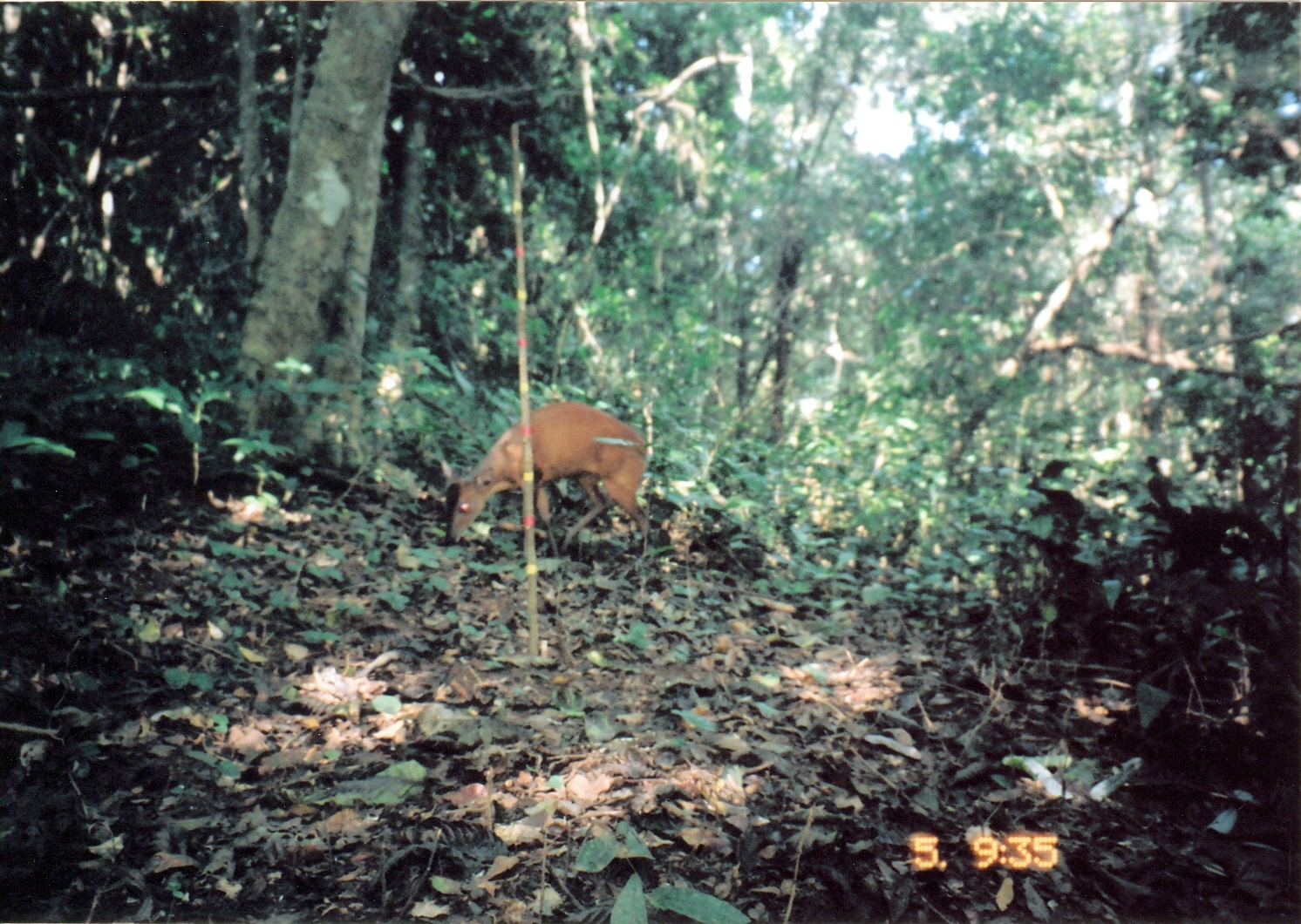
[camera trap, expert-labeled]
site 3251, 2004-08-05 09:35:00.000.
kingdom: Animalia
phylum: Chordata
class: Mammalia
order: Artiodactyla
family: Bovidae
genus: Cephalophus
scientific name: Cephalophus harveyi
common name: harvey's duiker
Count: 1.